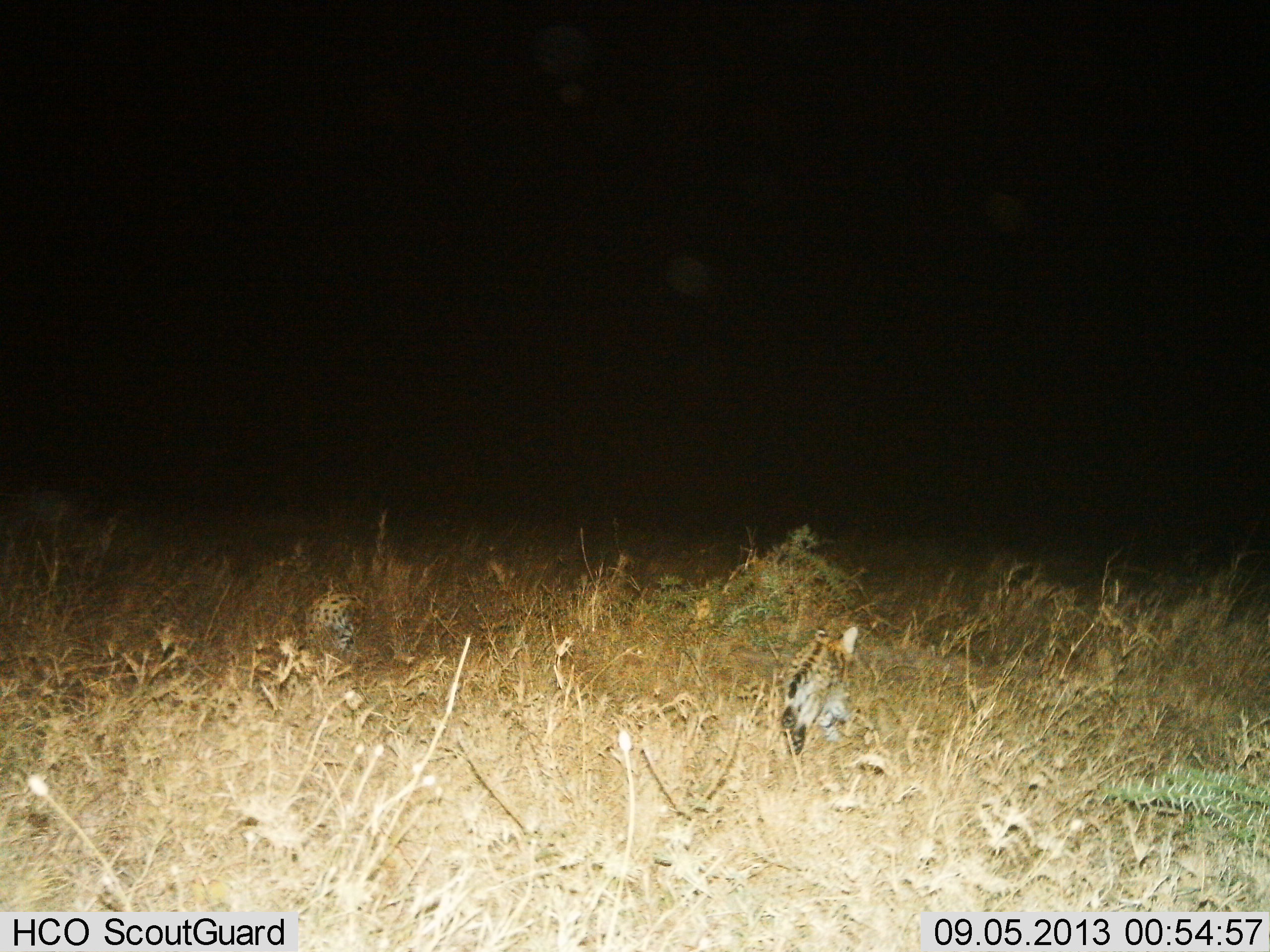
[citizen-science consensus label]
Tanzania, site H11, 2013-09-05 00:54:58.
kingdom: Animalia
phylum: Chordata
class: Mammalia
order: Carnivora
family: Felidae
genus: Leptailurus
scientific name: Leptailurus serval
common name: serval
Serval (Leptailurus serval), count 2. Behavior (volunteer vote fractions): standing 10%, resting 20%, moving 90%, interacting 0%. Young present (vote fraction): 0%. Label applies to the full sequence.